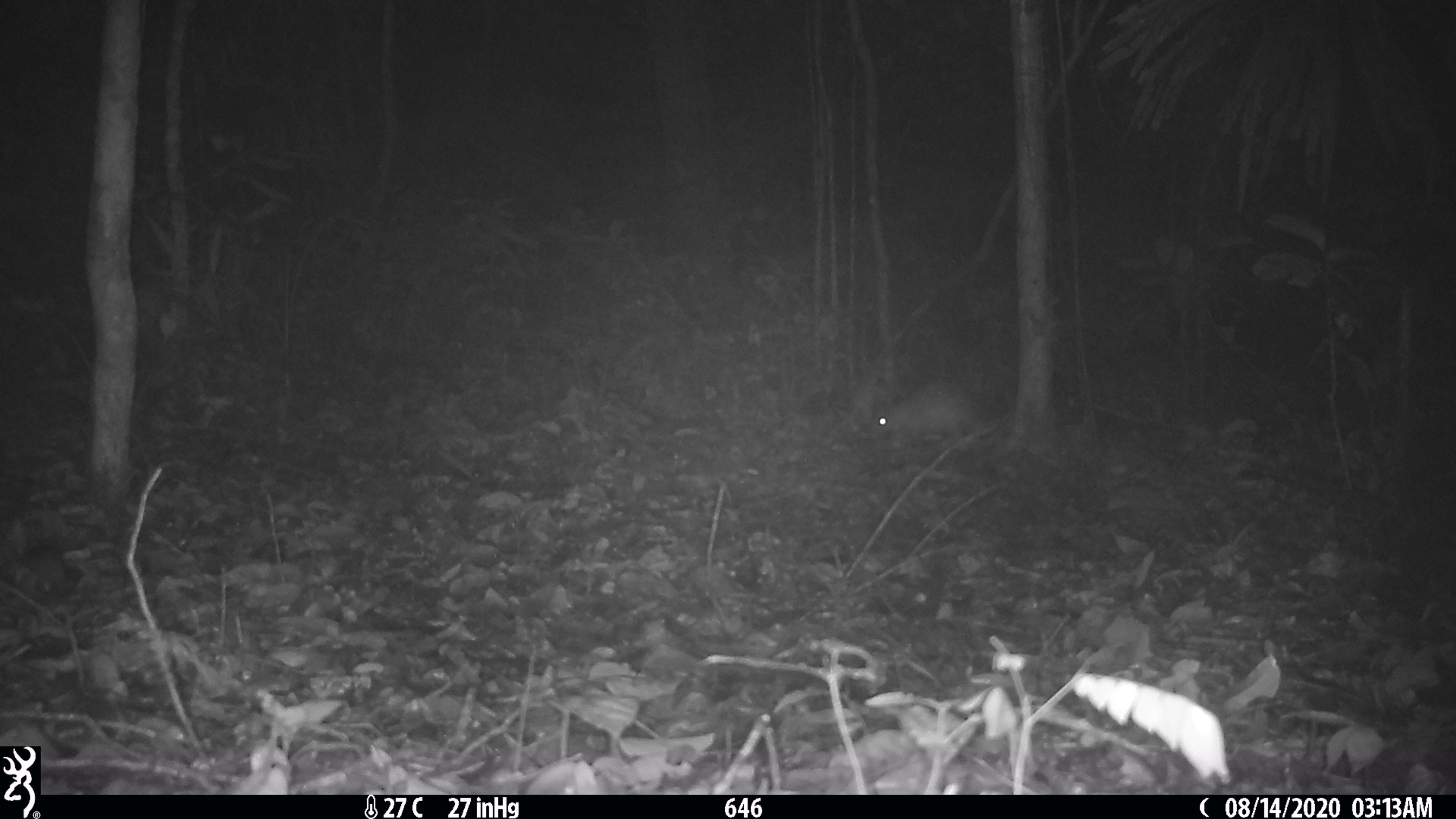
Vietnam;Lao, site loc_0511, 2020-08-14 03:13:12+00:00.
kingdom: Animalia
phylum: Chordata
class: Mammalia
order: Rodentia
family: Hystricidae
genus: Atherurus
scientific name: Atherurus macrourus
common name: asiatic brush-tailed porcupine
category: asiatic brush tailed porcupine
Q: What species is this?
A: Asiatic brush tailed porcupine (asiatic brush-tailed porcupine) (Atherurus macrourus).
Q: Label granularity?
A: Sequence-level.